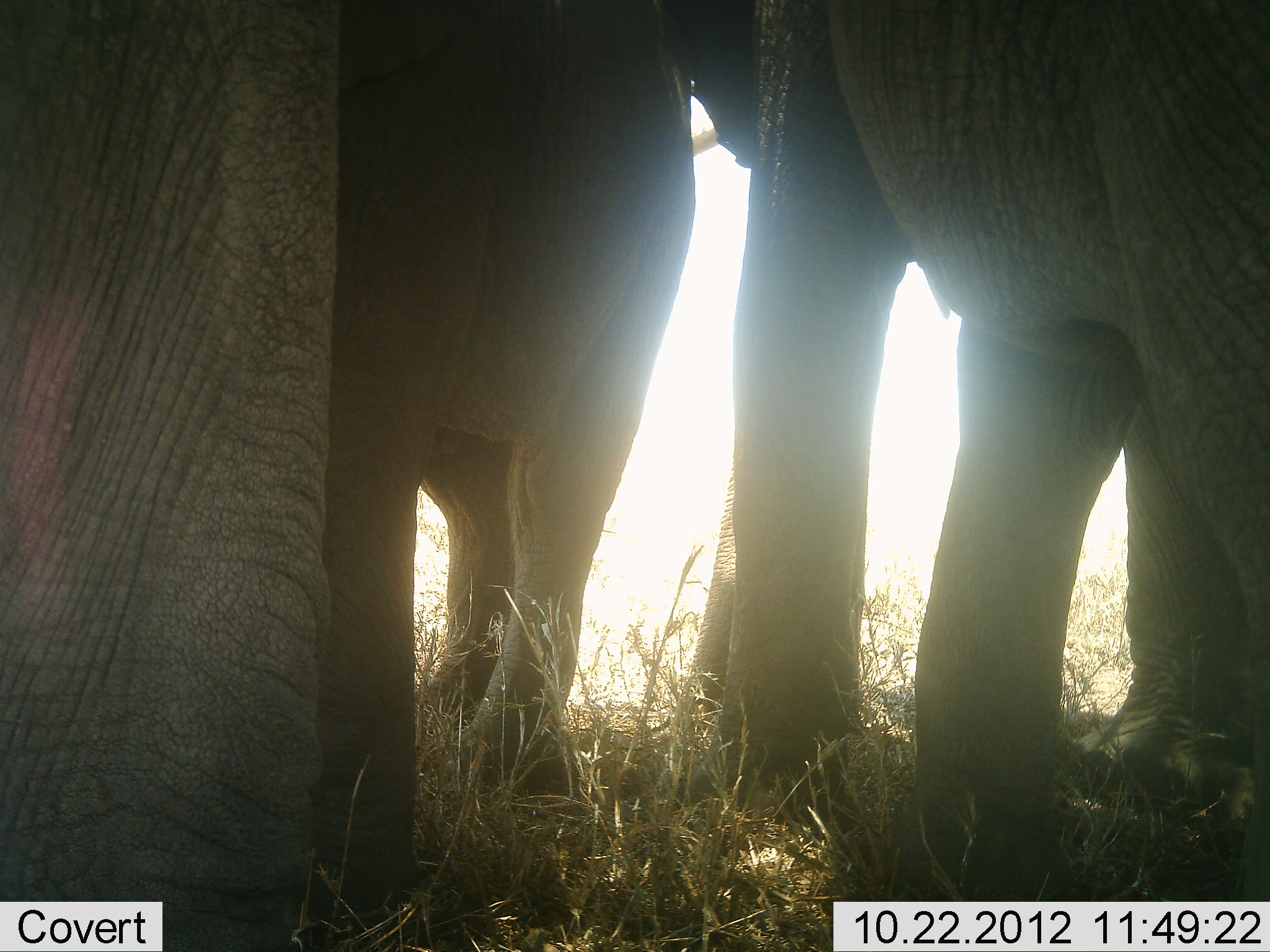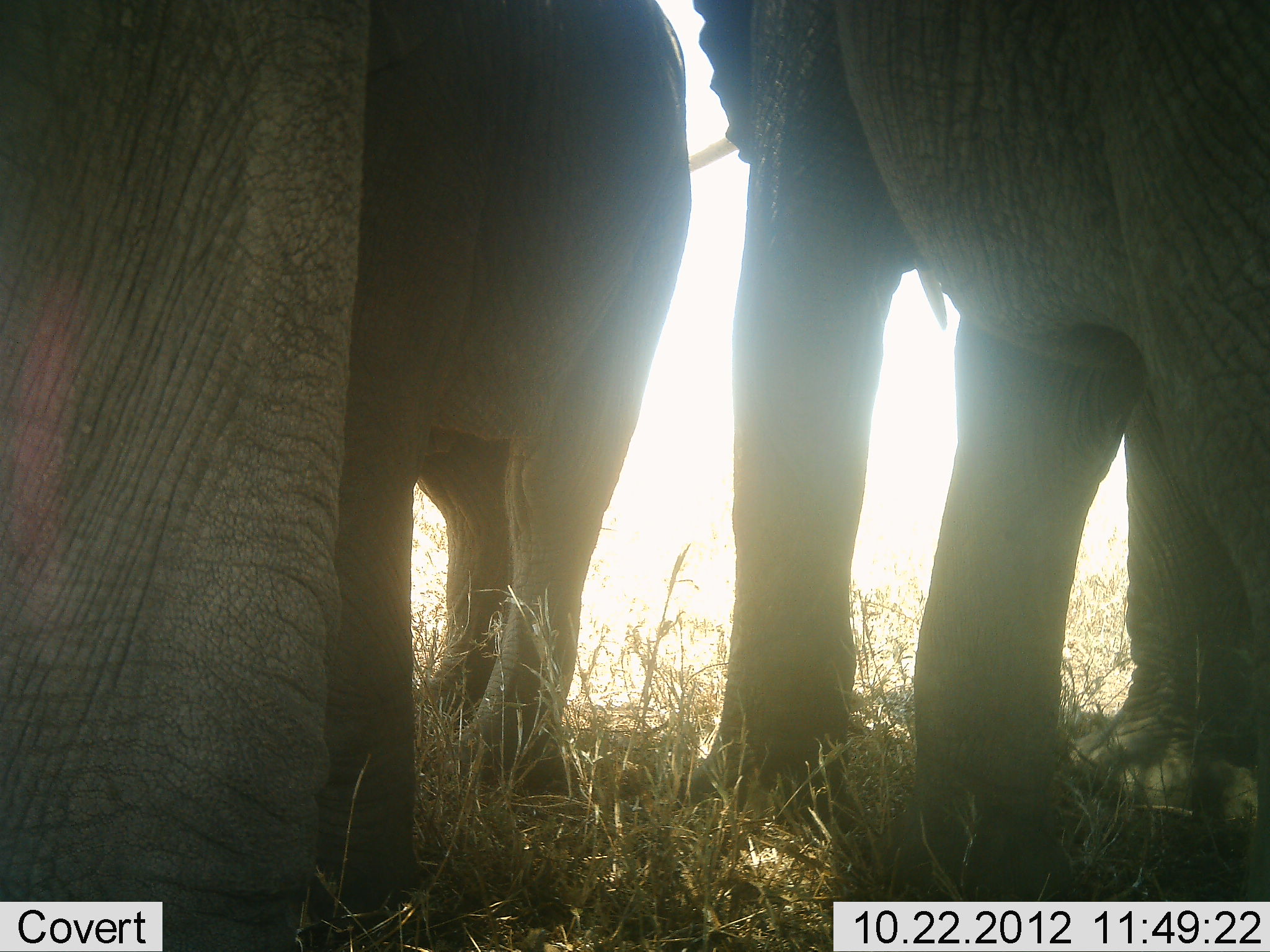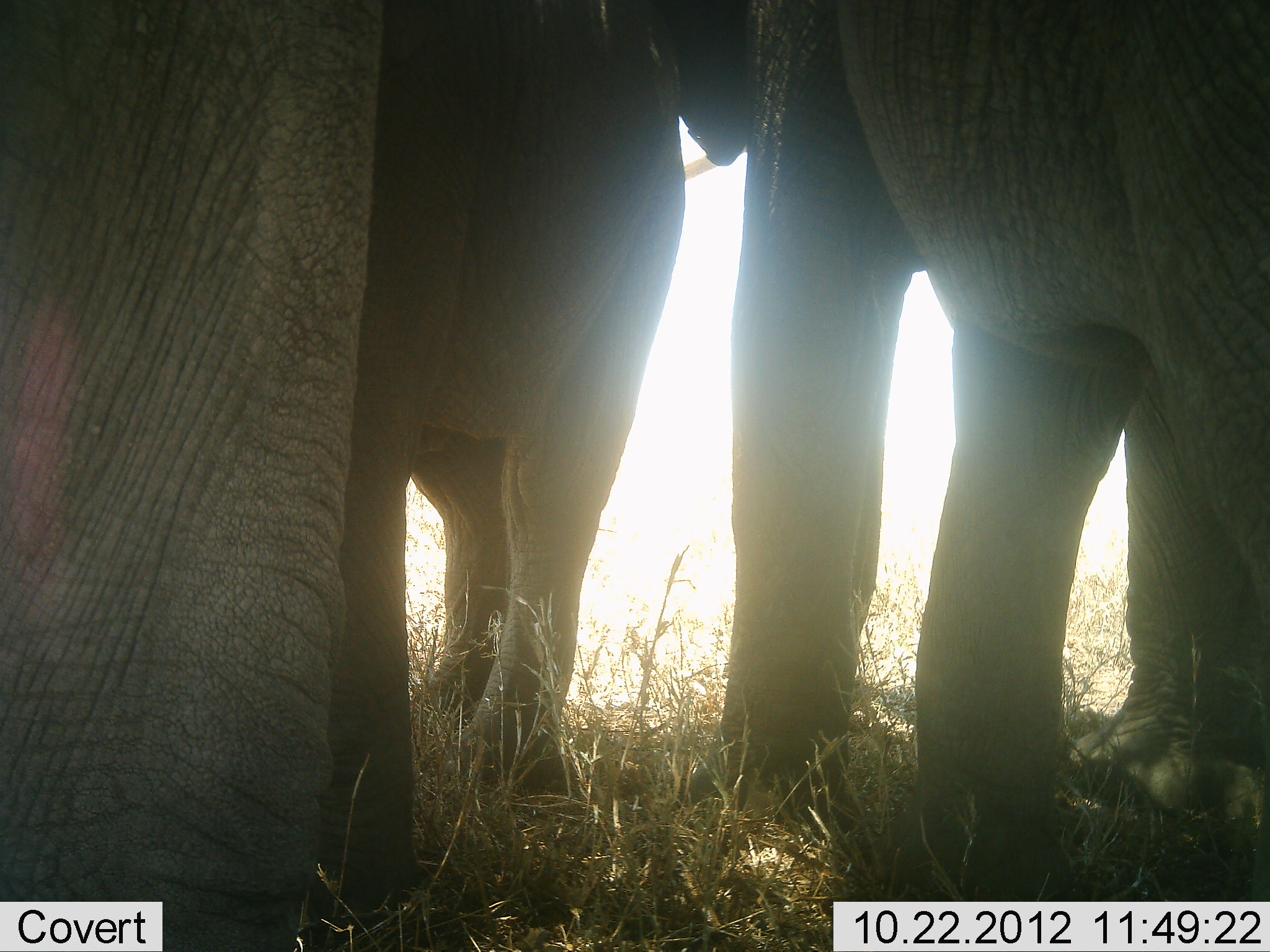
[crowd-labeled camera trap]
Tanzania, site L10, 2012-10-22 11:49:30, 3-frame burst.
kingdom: Animalia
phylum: Chordata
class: Mammalia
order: Proboscidea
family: Elephantidae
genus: Loxodonta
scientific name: Loxodonta africana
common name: african bush elephant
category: elephant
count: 3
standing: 90%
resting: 0%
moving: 10%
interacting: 0%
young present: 10%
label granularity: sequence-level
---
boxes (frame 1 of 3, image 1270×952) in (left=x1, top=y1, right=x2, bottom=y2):
animal: (left=1, top=1, right=731, bottom=952); (left=687, top=1, right=1270, bottom=902)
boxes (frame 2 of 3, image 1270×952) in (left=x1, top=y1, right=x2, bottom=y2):
animal: (left=1, top=0, right=696, bottom=951); (left=631, top=1, right=1270, bottom=897)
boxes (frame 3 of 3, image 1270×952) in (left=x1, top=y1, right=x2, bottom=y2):
animal: (left=1, top=1, right=759, bottom=952); (left=621, top=0, right=1270, bottom=901)